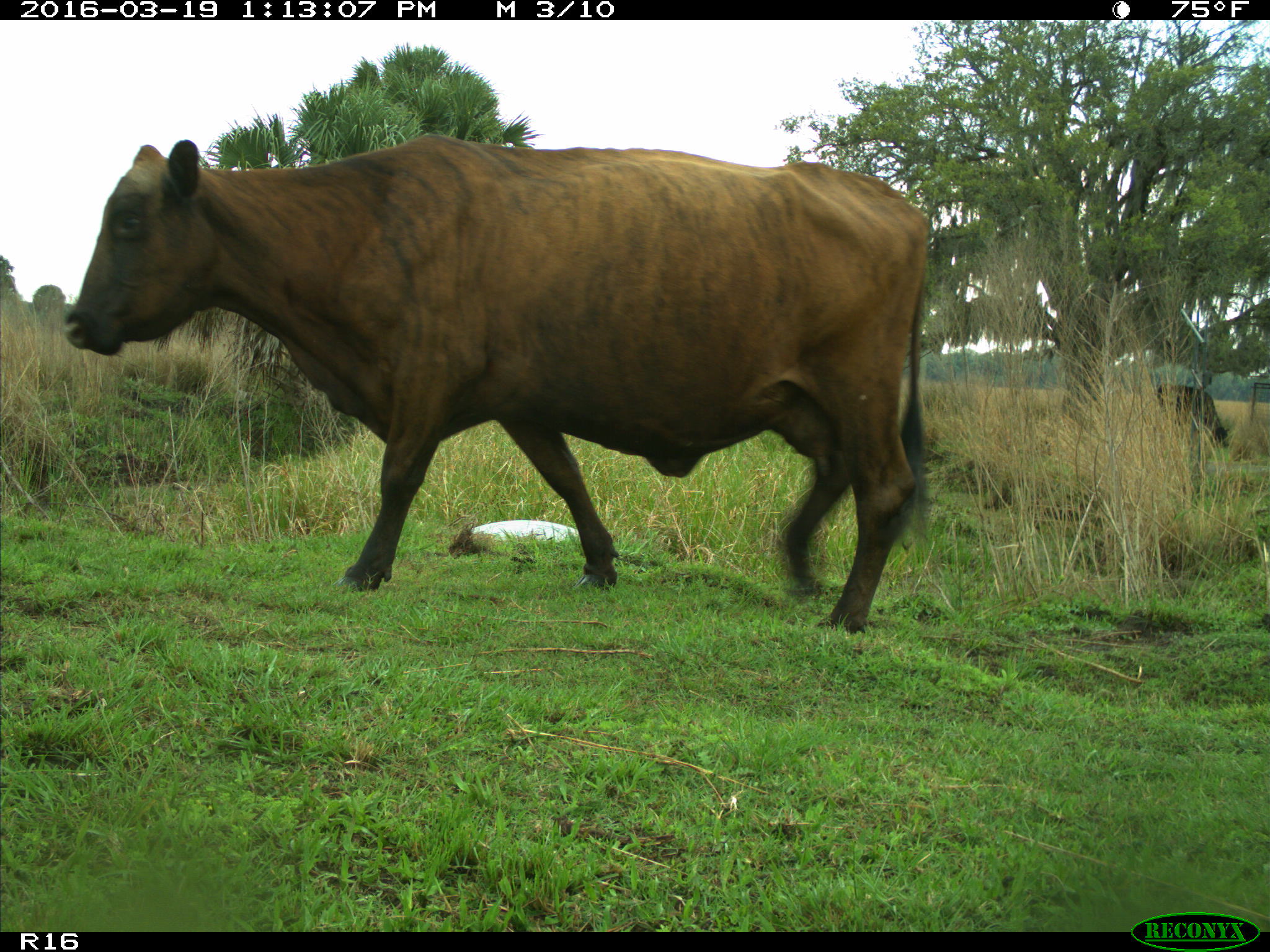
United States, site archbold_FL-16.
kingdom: Animalia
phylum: Chordata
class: Mammalia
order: Artiodactyla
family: Bovidae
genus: Bos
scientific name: Bos taurus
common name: domestic cow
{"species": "Bos taurus (domestic cow)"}